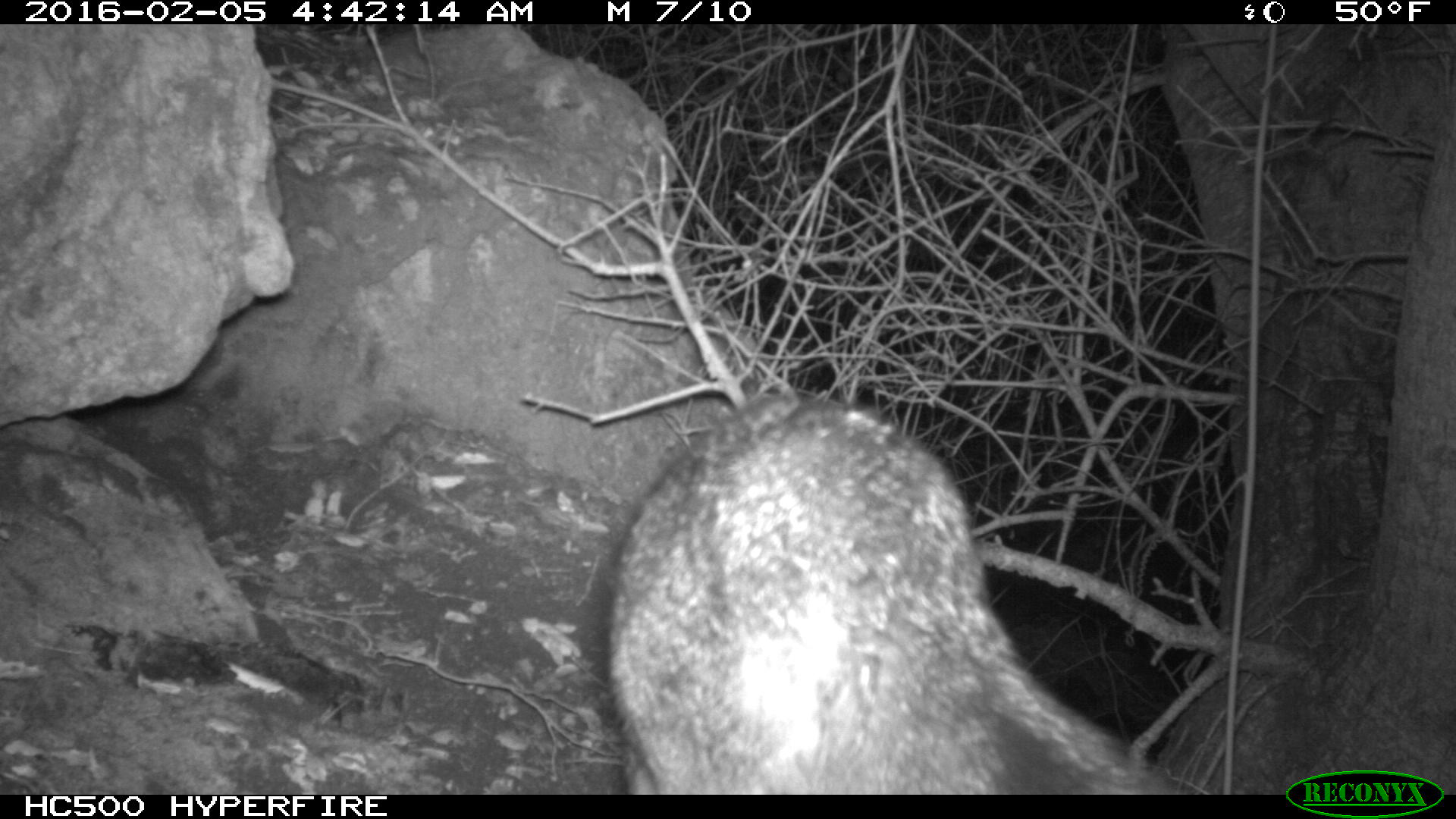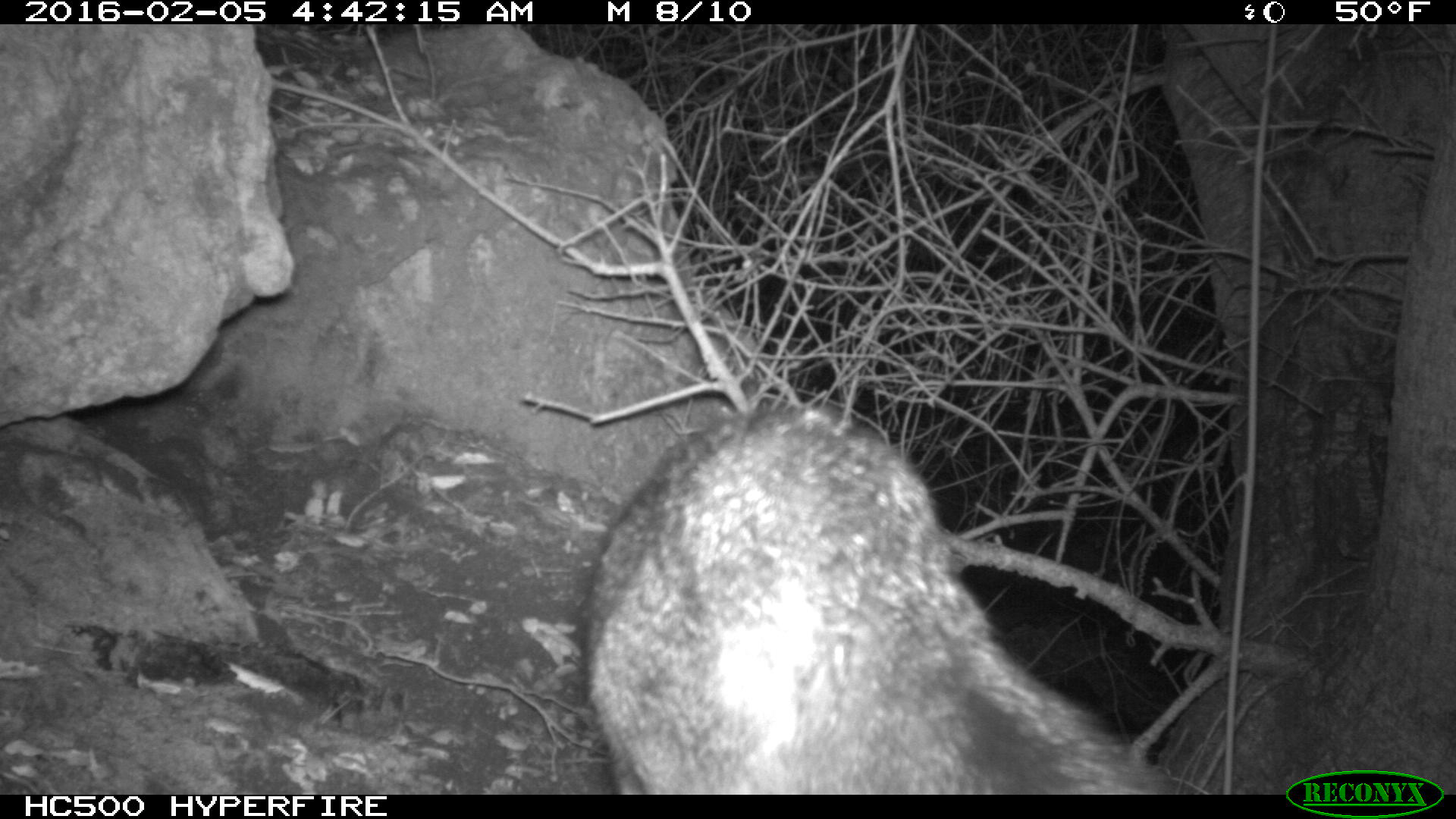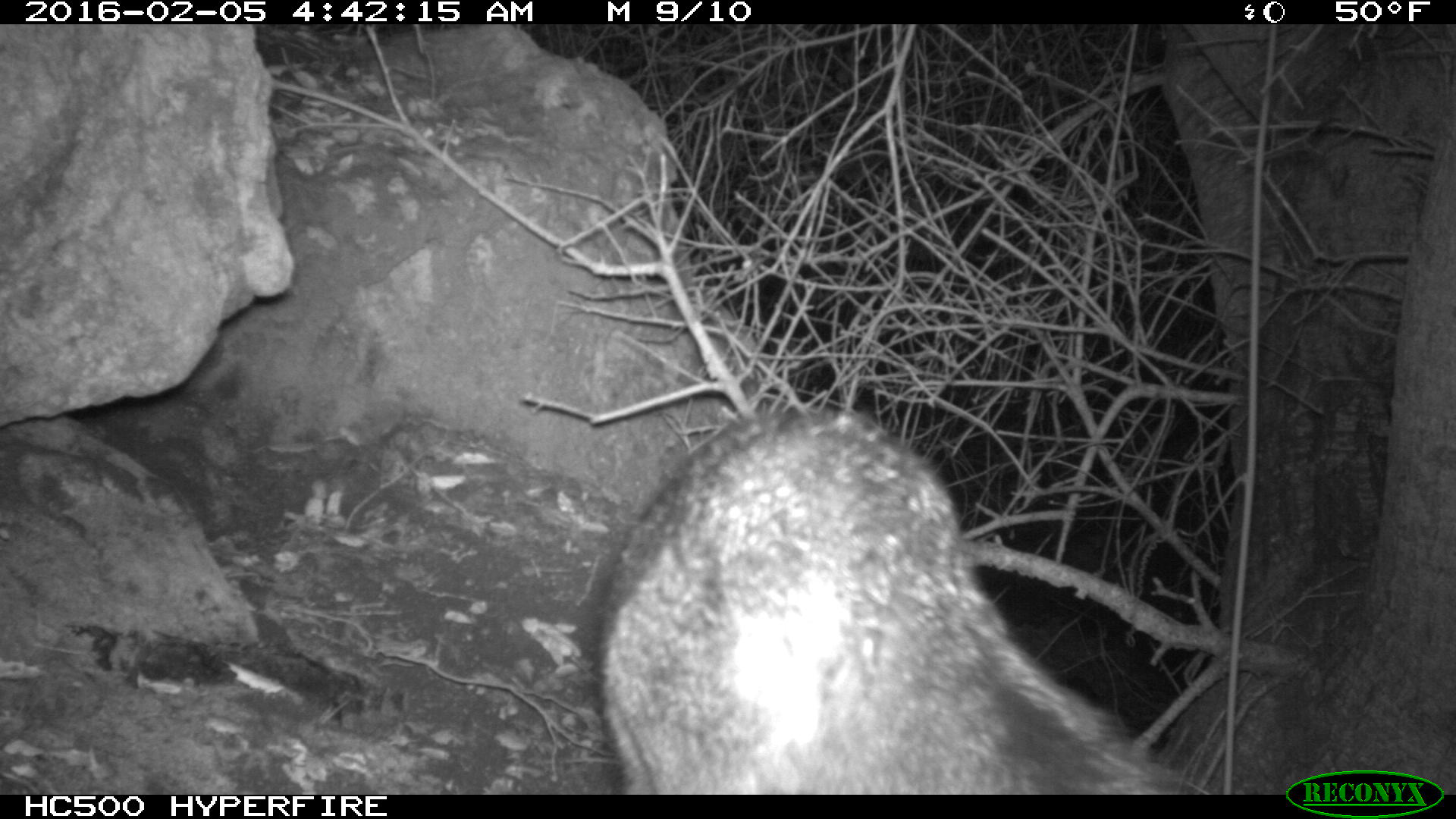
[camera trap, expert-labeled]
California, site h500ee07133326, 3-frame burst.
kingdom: Animalia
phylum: Chordata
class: Mammalia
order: Carnivora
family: Canidae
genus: Urocyon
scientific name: Urocyon littoralis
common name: island fox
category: fox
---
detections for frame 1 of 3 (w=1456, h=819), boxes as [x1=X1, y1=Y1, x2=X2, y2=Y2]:
fox: [x1=610, y1=393, x2=1210, y2=795]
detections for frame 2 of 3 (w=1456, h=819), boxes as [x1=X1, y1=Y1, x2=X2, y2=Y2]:
fox: [x1=581, y1=400, x2=1174, y2=795]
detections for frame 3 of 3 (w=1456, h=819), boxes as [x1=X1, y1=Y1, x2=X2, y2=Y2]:
fox: [x1=595, y1=406, x2=1174, y2=795]